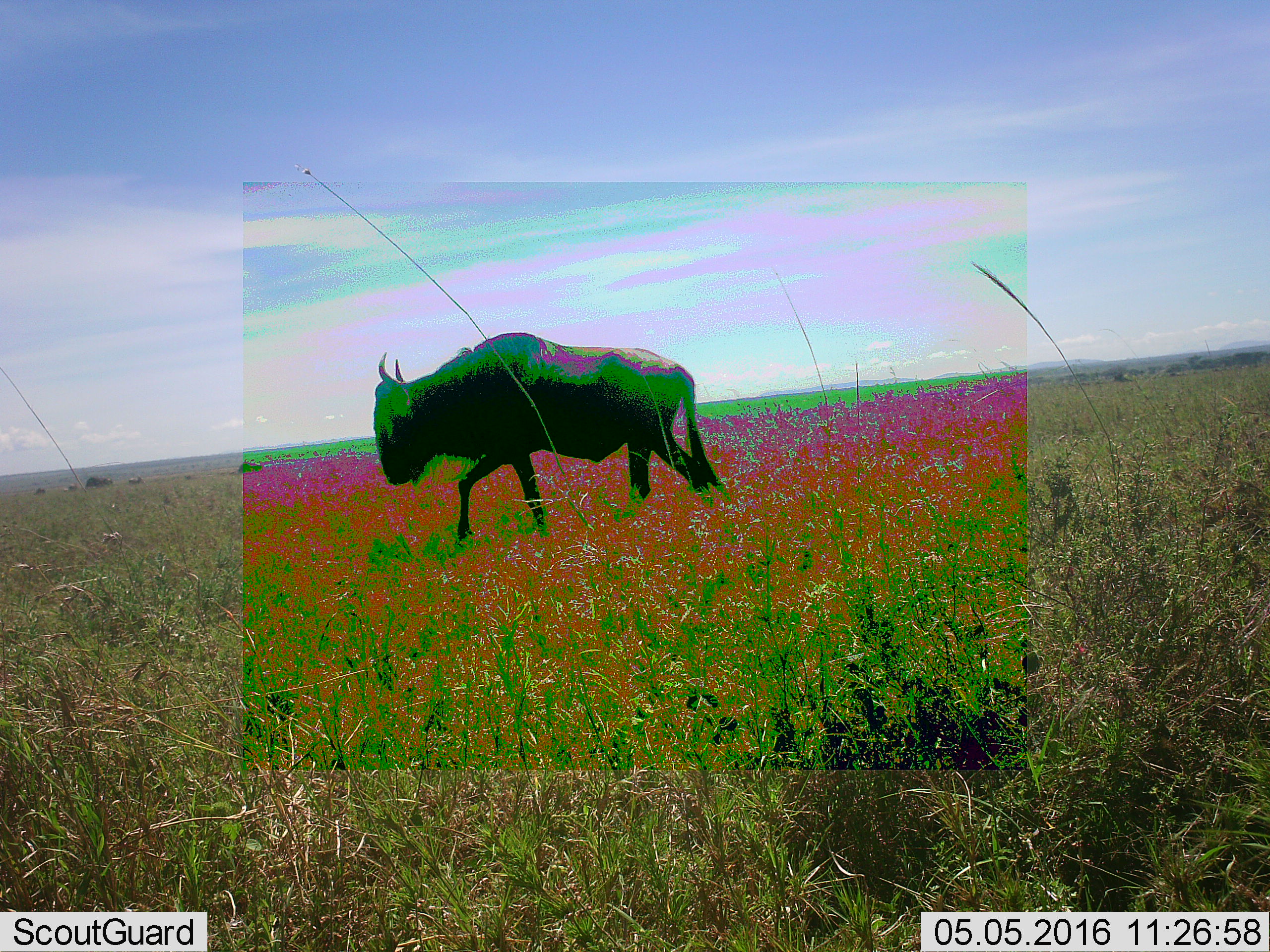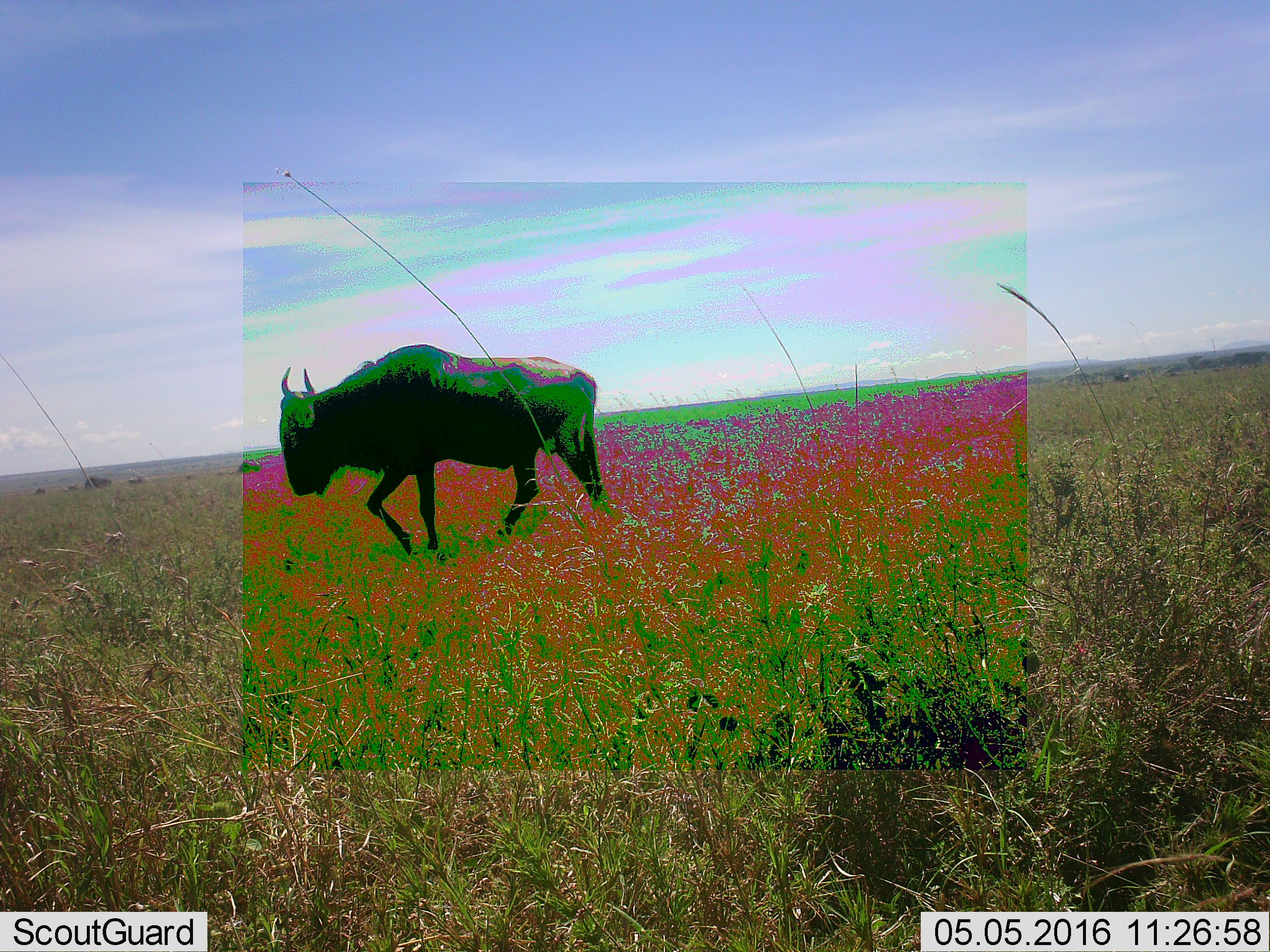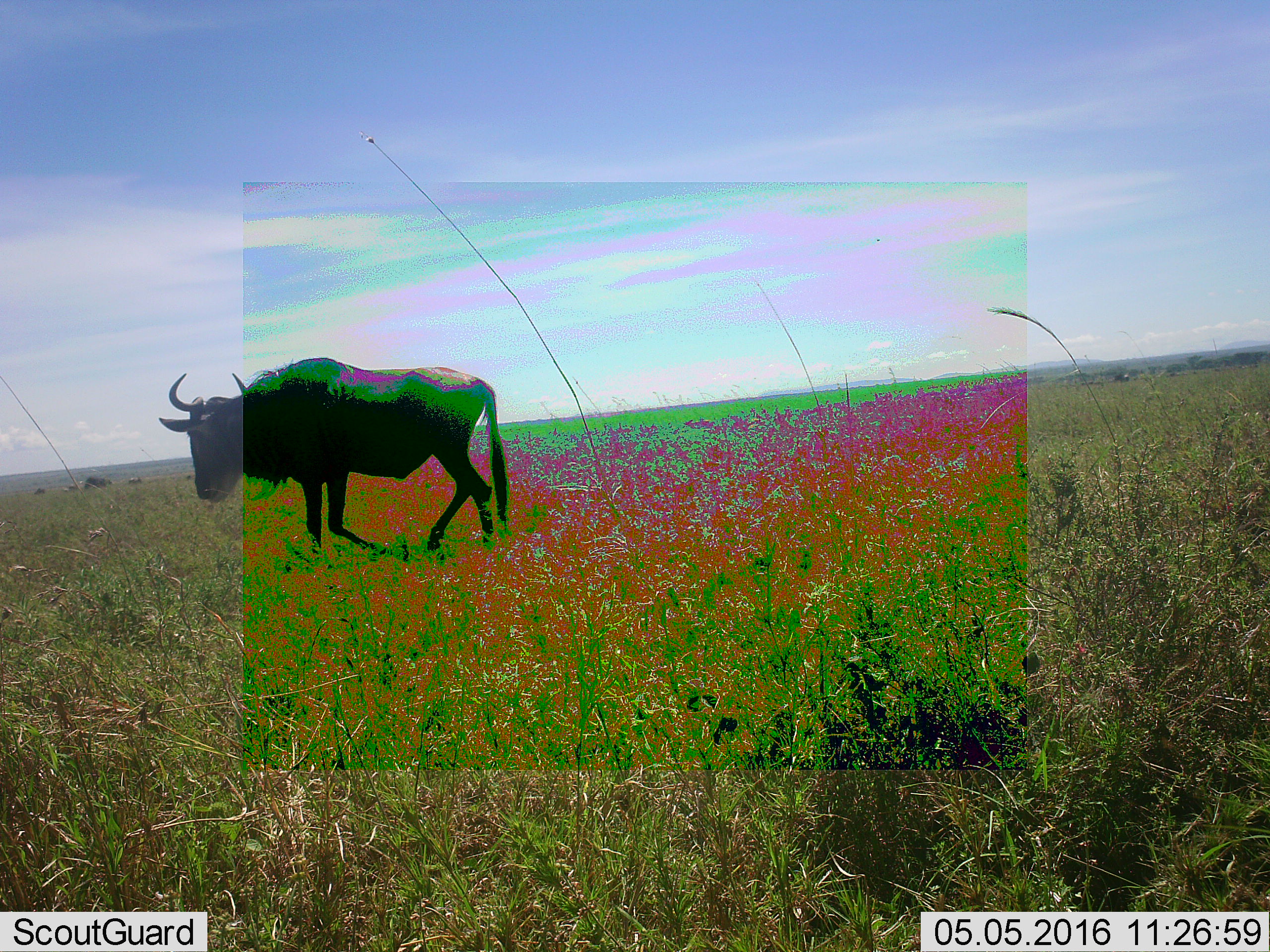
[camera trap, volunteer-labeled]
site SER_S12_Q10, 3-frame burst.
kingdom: Animalia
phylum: Chordata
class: Mammalia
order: Artiodactyla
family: Bovidae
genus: Connochaetes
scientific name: Connochaetes taurinus taurinus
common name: blue wildebeest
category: wildebeestblue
Wildebeestblue (blue wildebeest) (Connochaetes taurinus taurinus), count 1. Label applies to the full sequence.